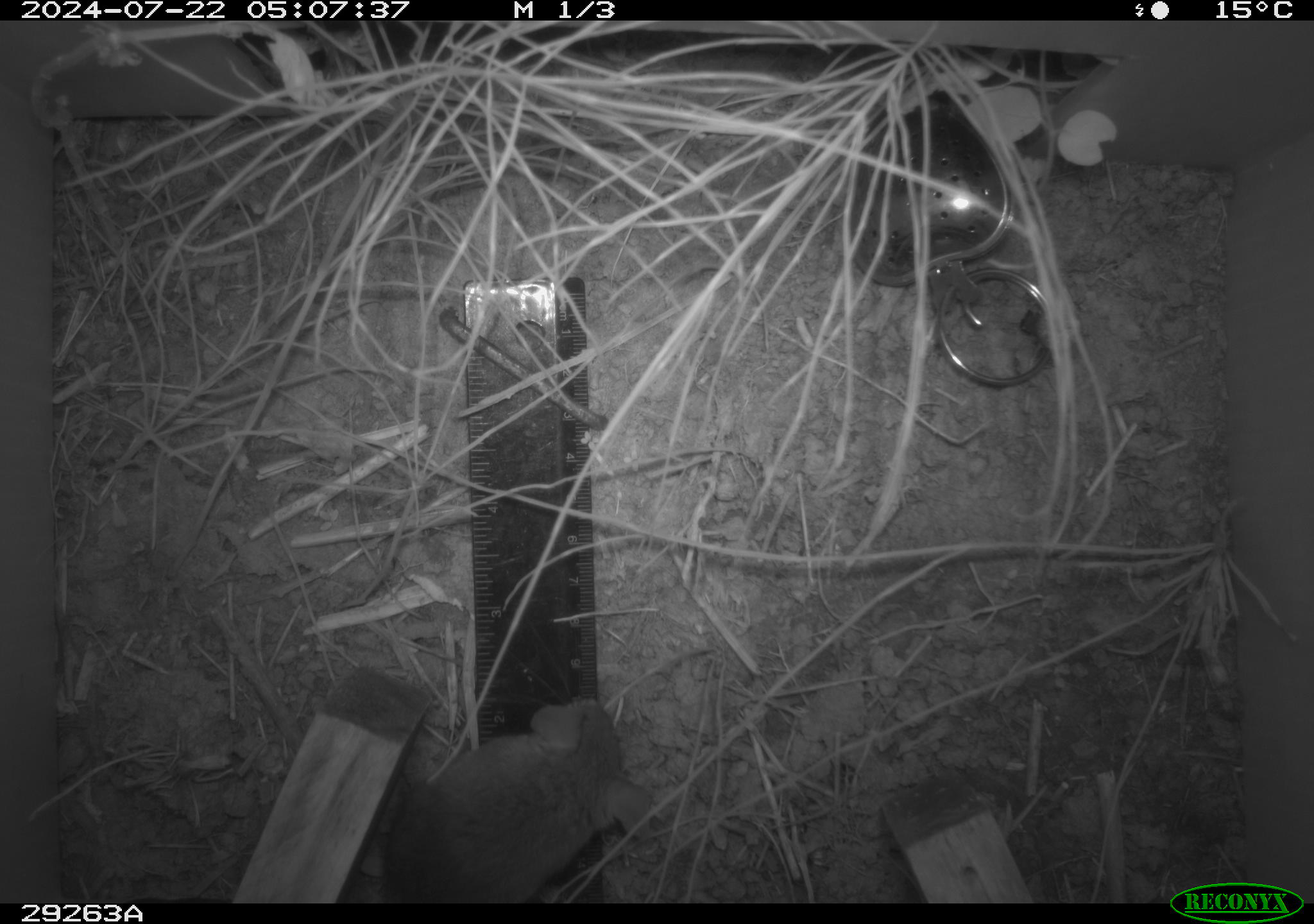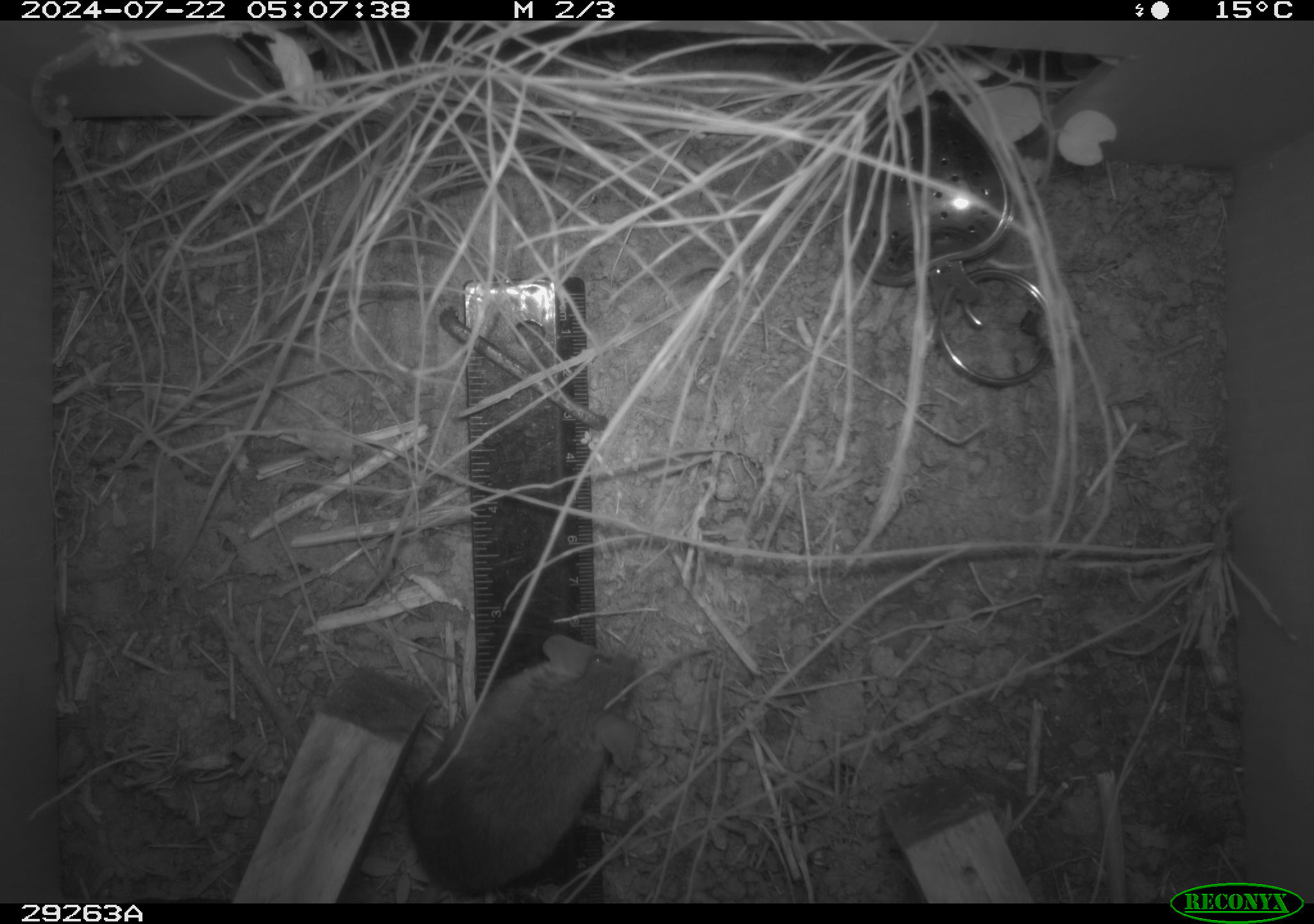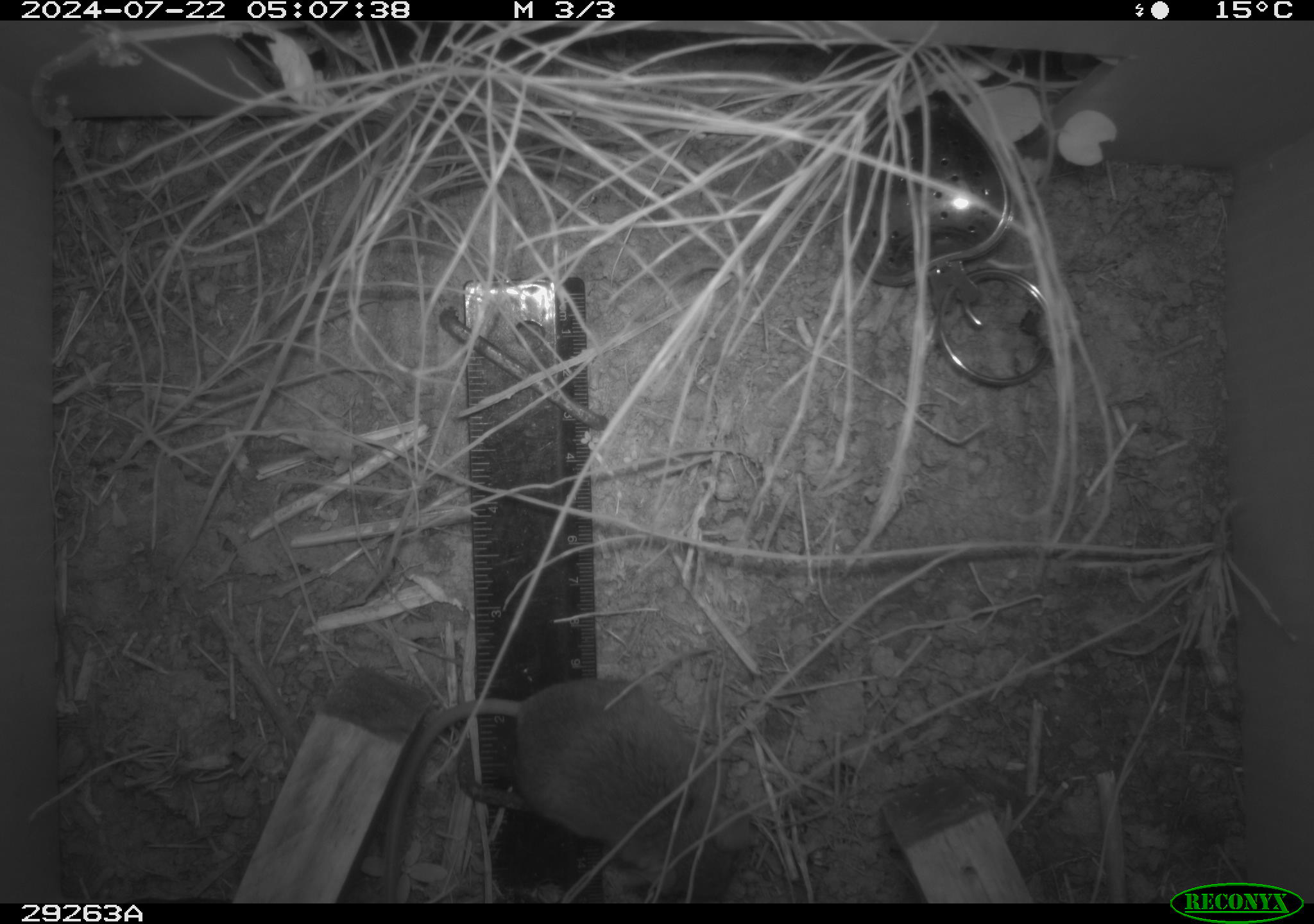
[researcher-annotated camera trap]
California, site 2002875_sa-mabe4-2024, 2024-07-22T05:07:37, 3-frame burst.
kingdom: Animalia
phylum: Chordata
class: Mammalia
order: Rodentia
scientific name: Rodentia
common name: rodent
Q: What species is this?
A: Rodent (Rodentia).